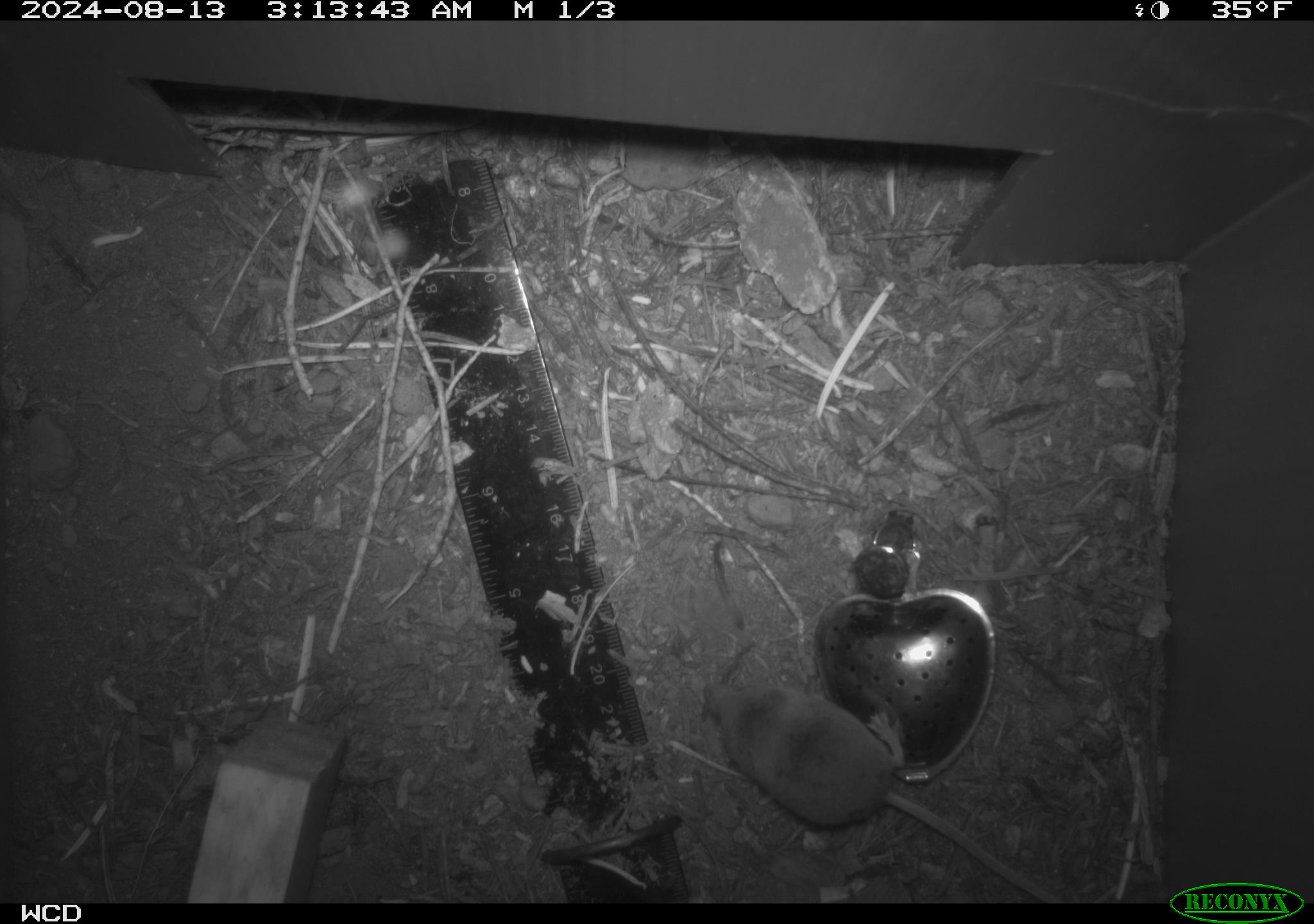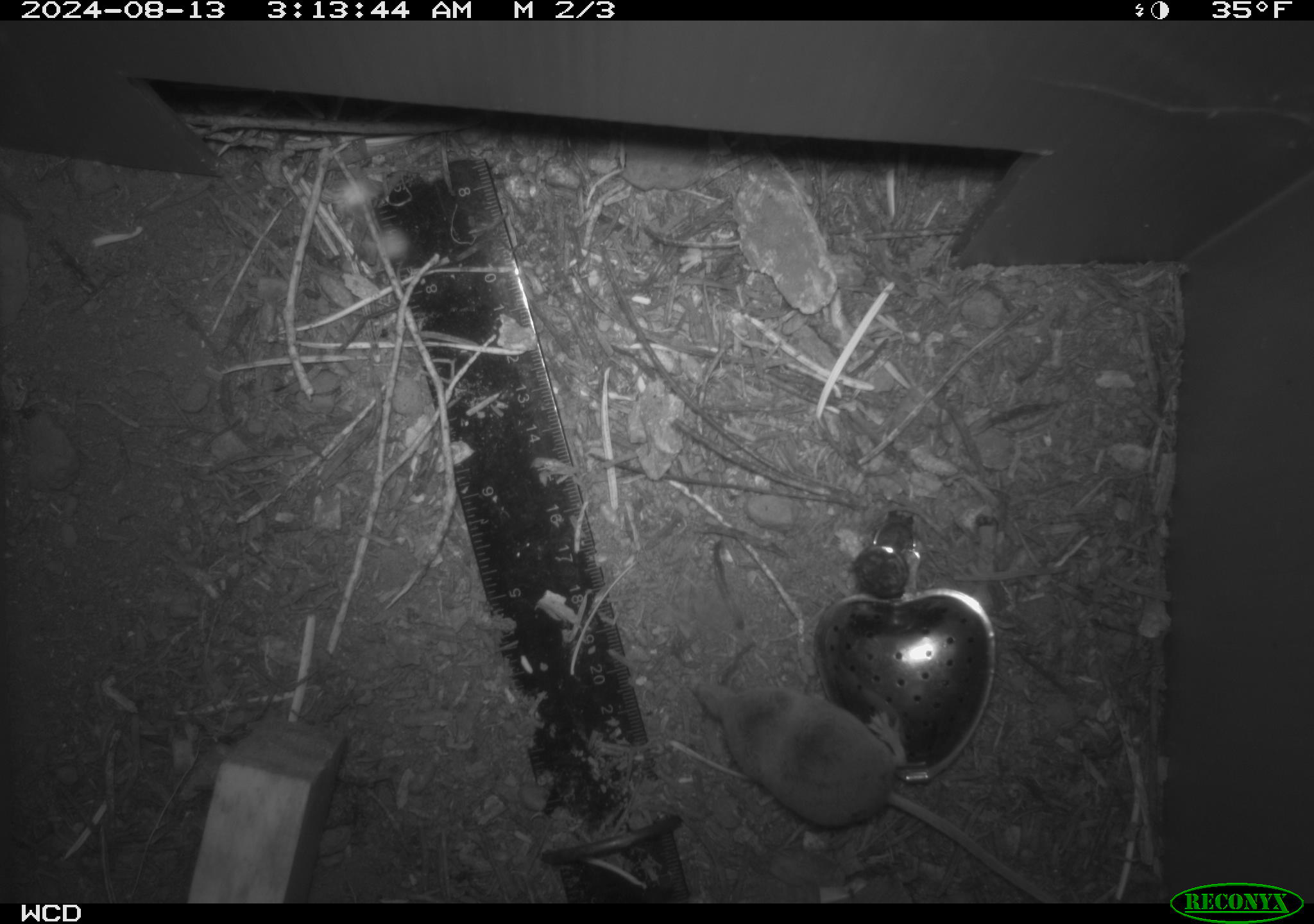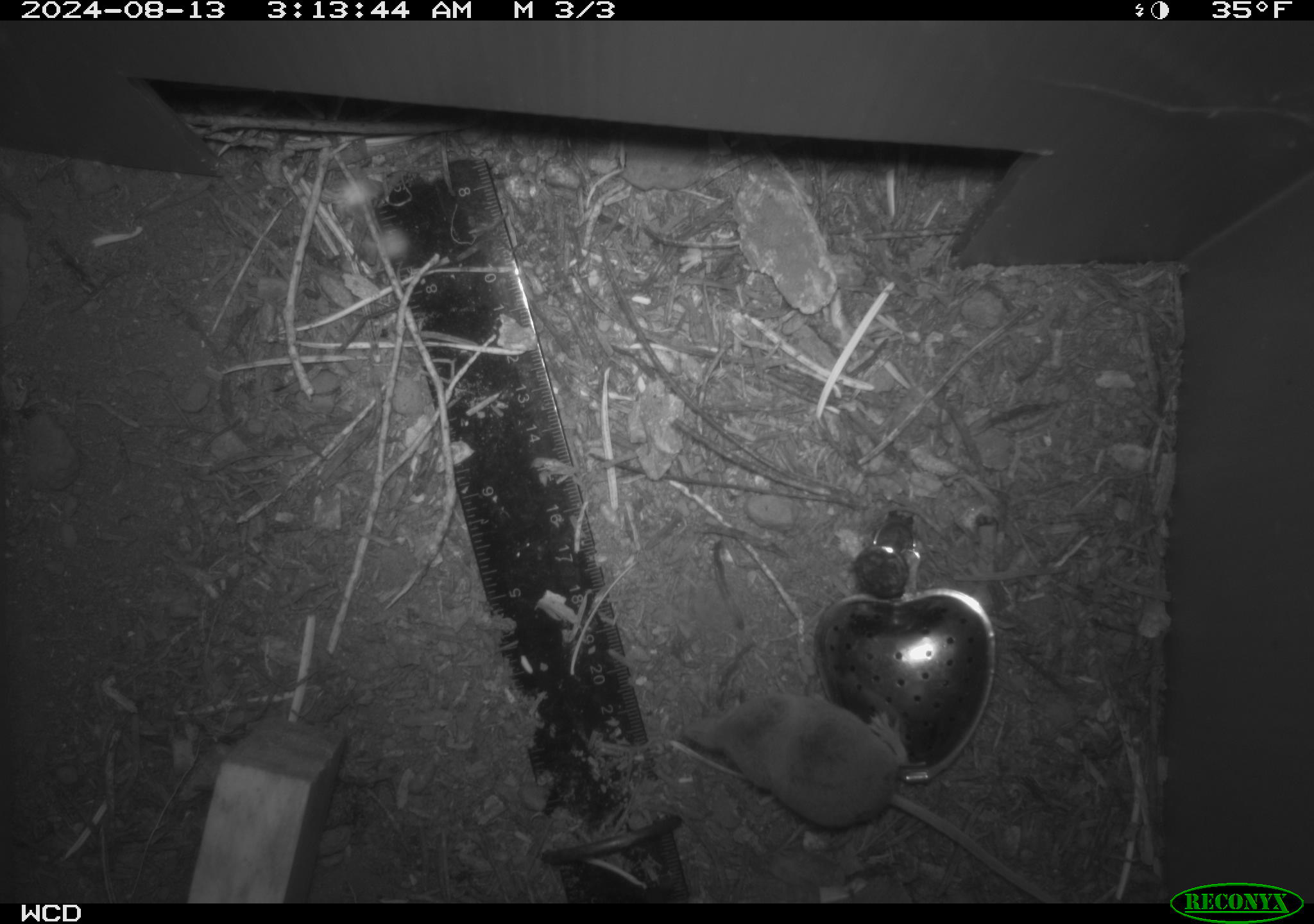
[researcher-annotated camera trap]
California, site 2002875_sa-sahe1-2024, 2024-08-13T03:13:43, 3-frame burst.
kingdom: Animalia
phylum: Chordata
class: Mammalia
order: Eulipotyphla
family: Soricidae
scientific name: Soricidae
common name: shrews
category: soricidae family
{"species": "soricidae family (shrews) (Soricidae)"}